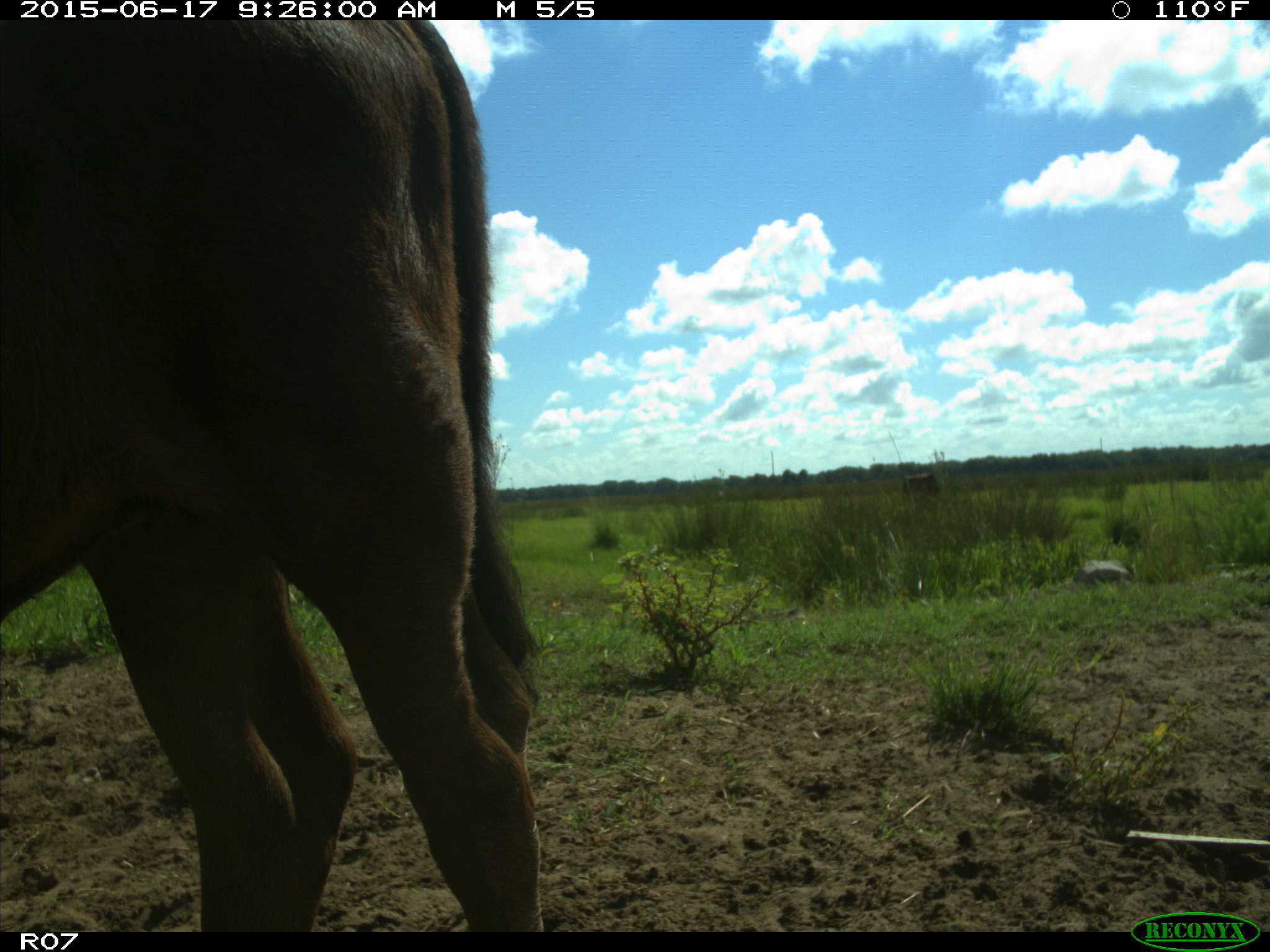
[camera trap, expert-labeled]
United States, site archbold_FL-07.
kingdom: Animalia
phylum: Chordata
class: Mammalia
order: Artiodactyla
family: Bovidae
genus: Bos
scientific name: Bos taurus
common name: domestic cow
Bos taurus (domestic cow).